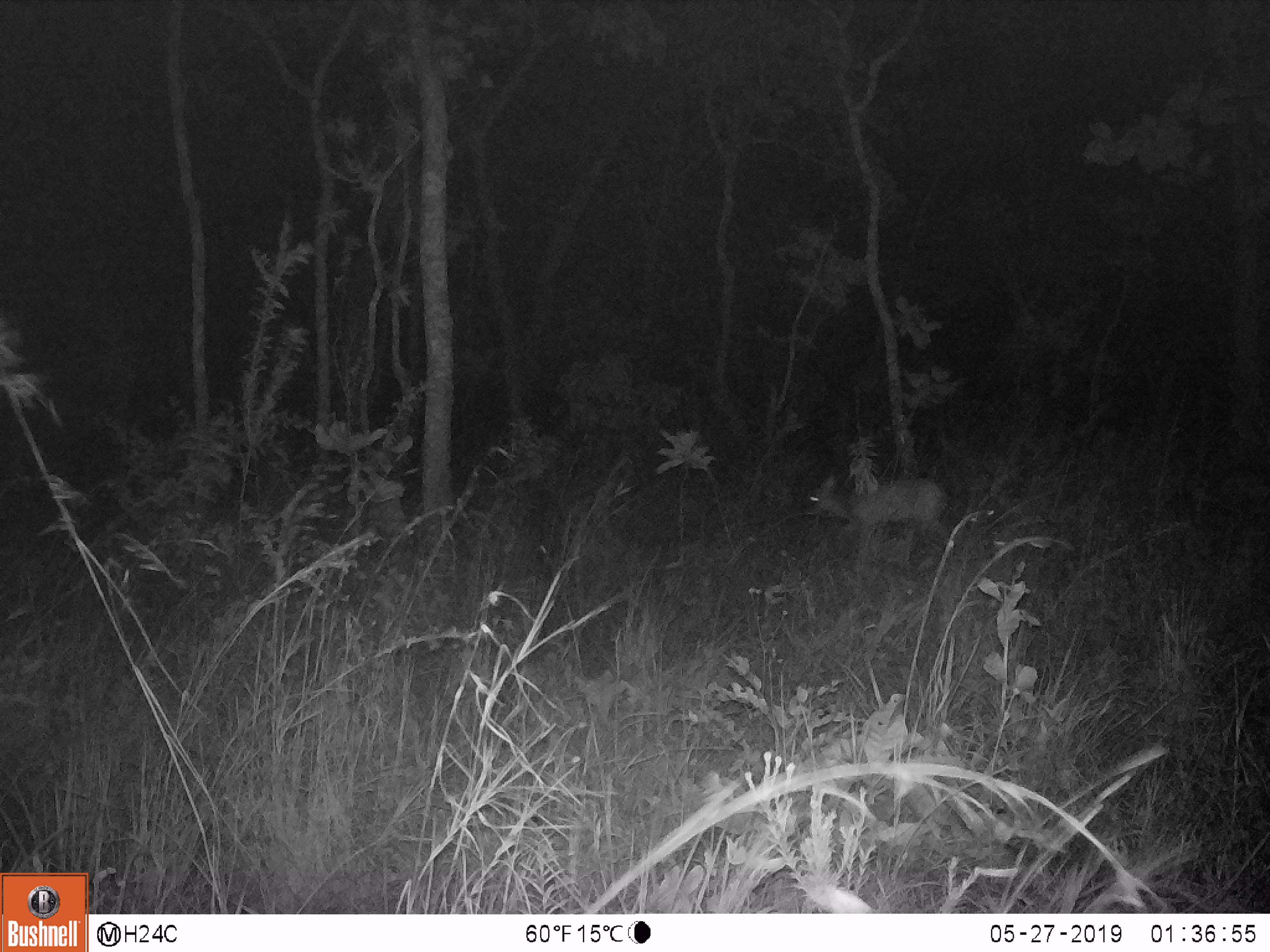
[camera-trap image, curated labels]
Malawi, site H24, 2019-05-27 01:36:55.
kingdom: Animalia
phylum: Chordata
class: Mammalia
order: Artiodactyla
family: Bovidae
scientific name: Antilopinae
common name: small antelope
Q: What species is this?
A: Small antelope (Antilopinae).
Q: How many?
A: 1.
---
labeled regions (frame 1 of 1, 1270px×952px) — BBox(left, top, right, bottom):
small antelope: BBox(799, 471, 948, 557)